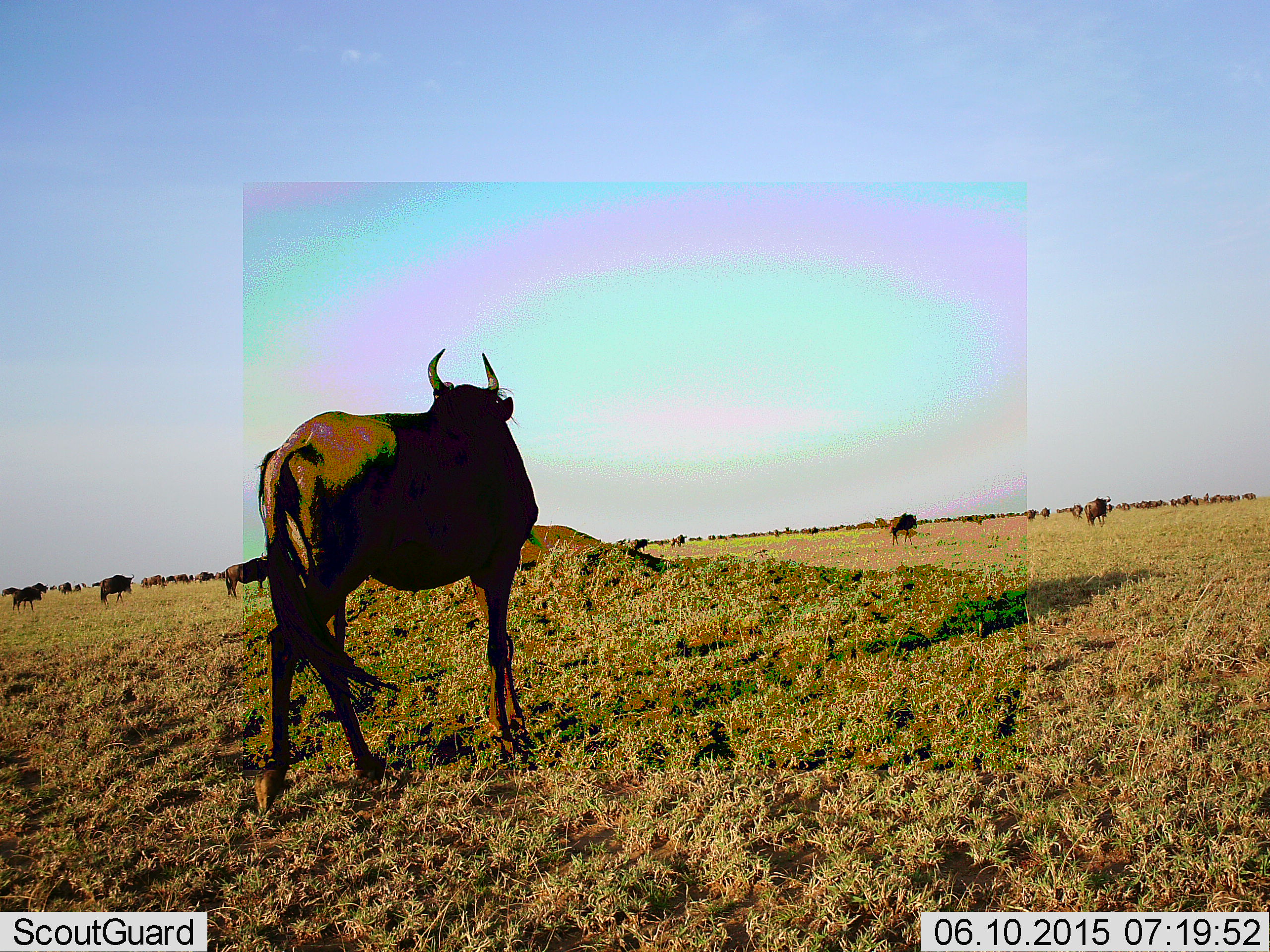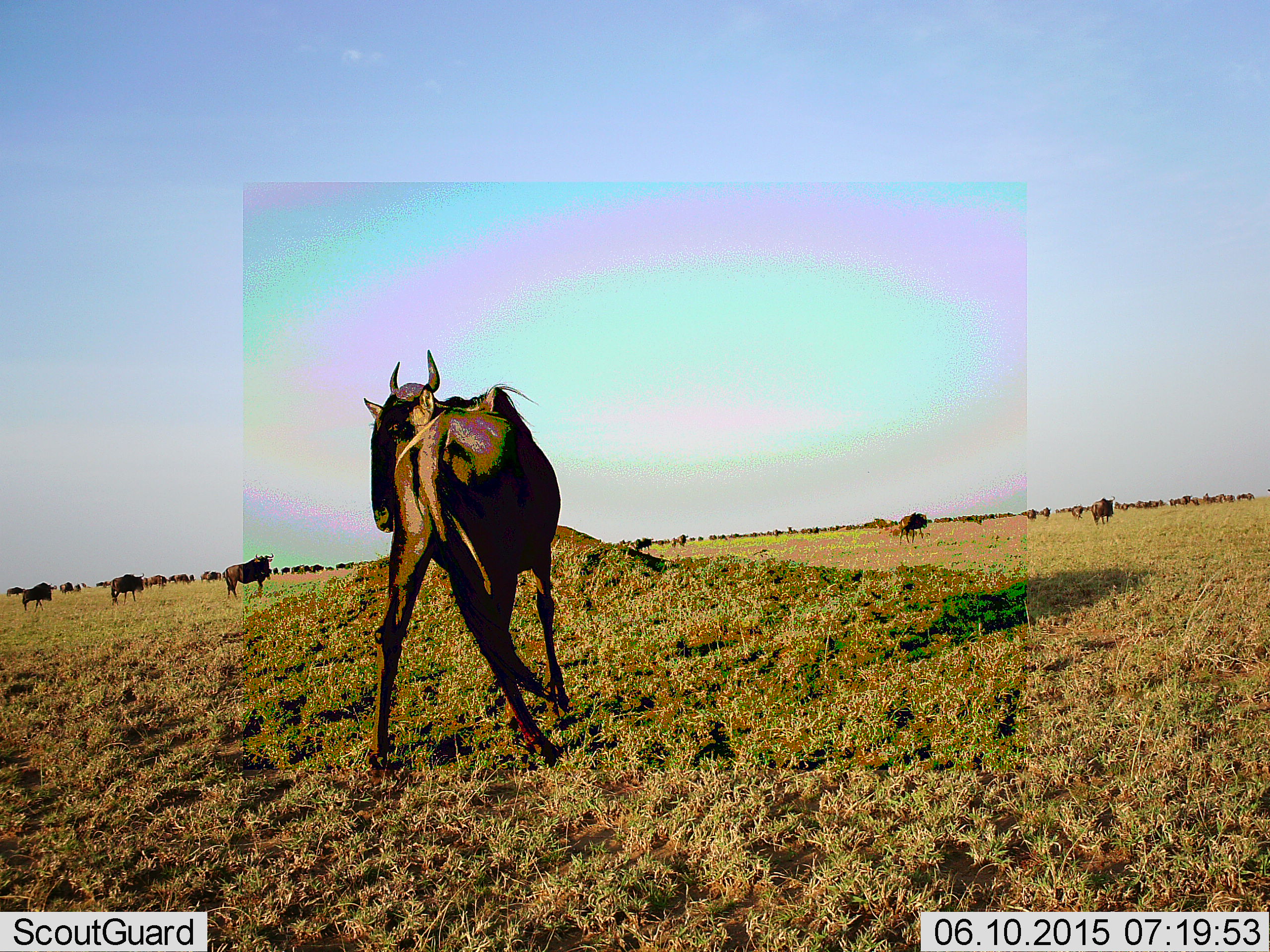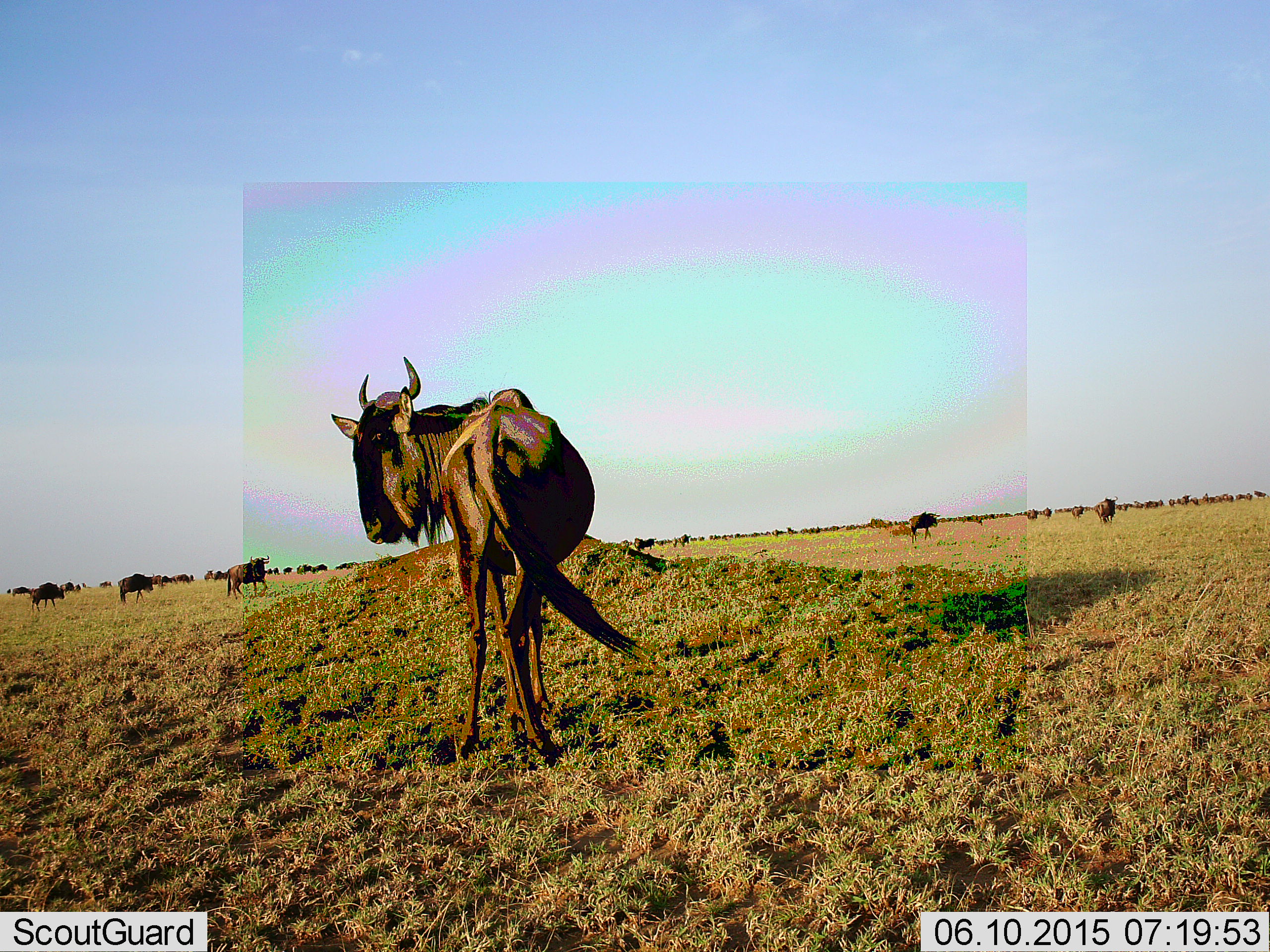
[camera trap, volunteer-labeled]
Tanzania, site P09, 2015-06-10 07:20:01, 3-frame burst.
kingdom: Animalia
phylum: Chordata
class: Mammalia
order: Artiodactyla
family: Bovidae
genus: Connochaetes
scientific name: Connochaetes taurinus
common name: blue wildebeest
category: wildebeest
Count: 11-50.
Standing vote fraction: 70%.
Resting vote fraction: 0%.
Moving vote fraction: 80%.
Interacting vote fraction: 0%.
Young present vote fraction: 10%.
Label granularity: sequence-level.